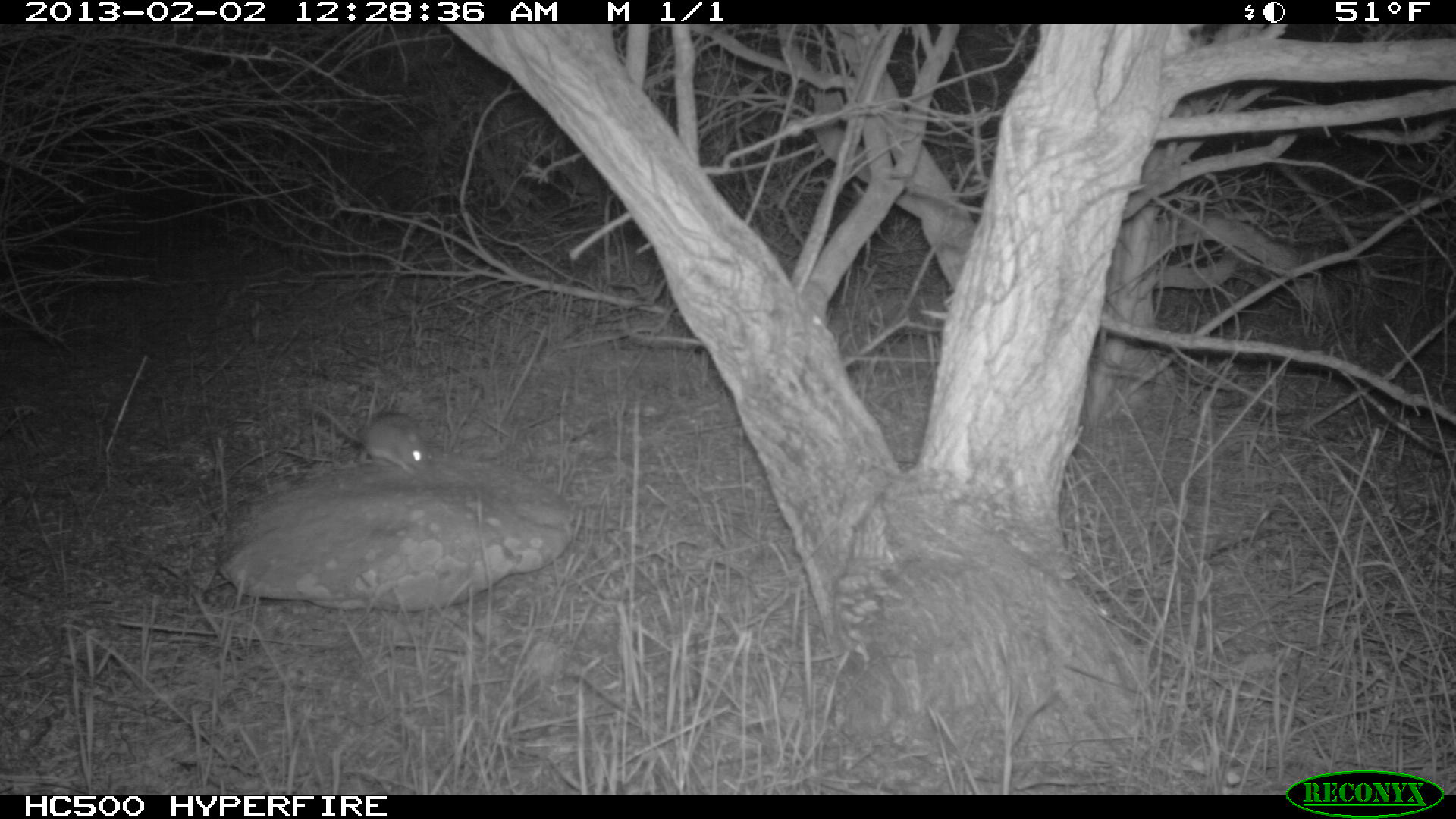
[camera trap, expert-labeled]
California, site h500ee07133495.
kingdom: Animalia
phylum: Chordata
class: Mammalia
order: Rodentia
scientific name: Rodentia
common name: rodent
Rodent (Rodentia).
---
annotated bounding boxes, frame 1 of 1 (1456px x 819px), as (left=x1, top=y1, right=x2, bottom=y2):
rodent: (left=303, top=401, right=431, bottom=475)